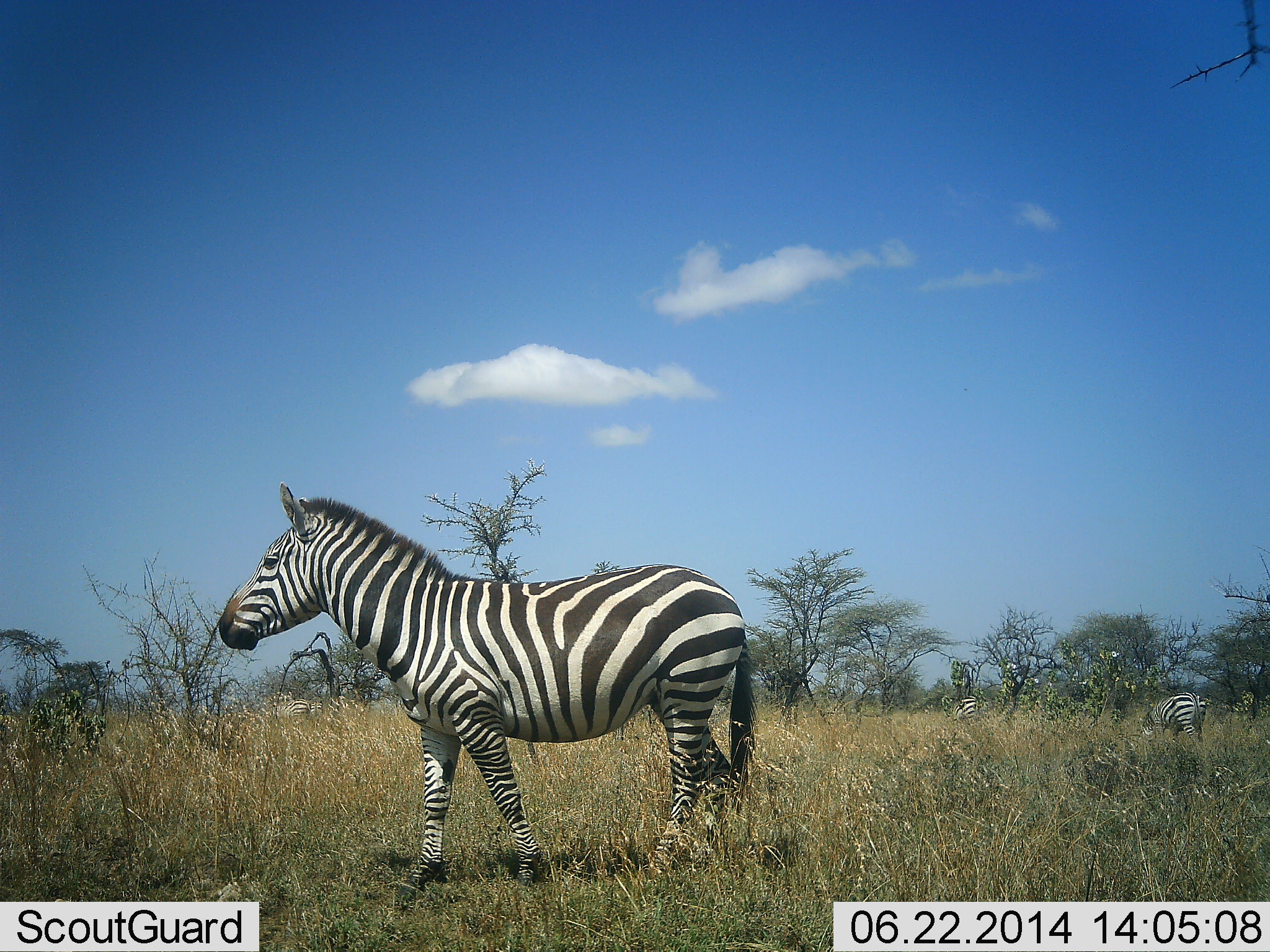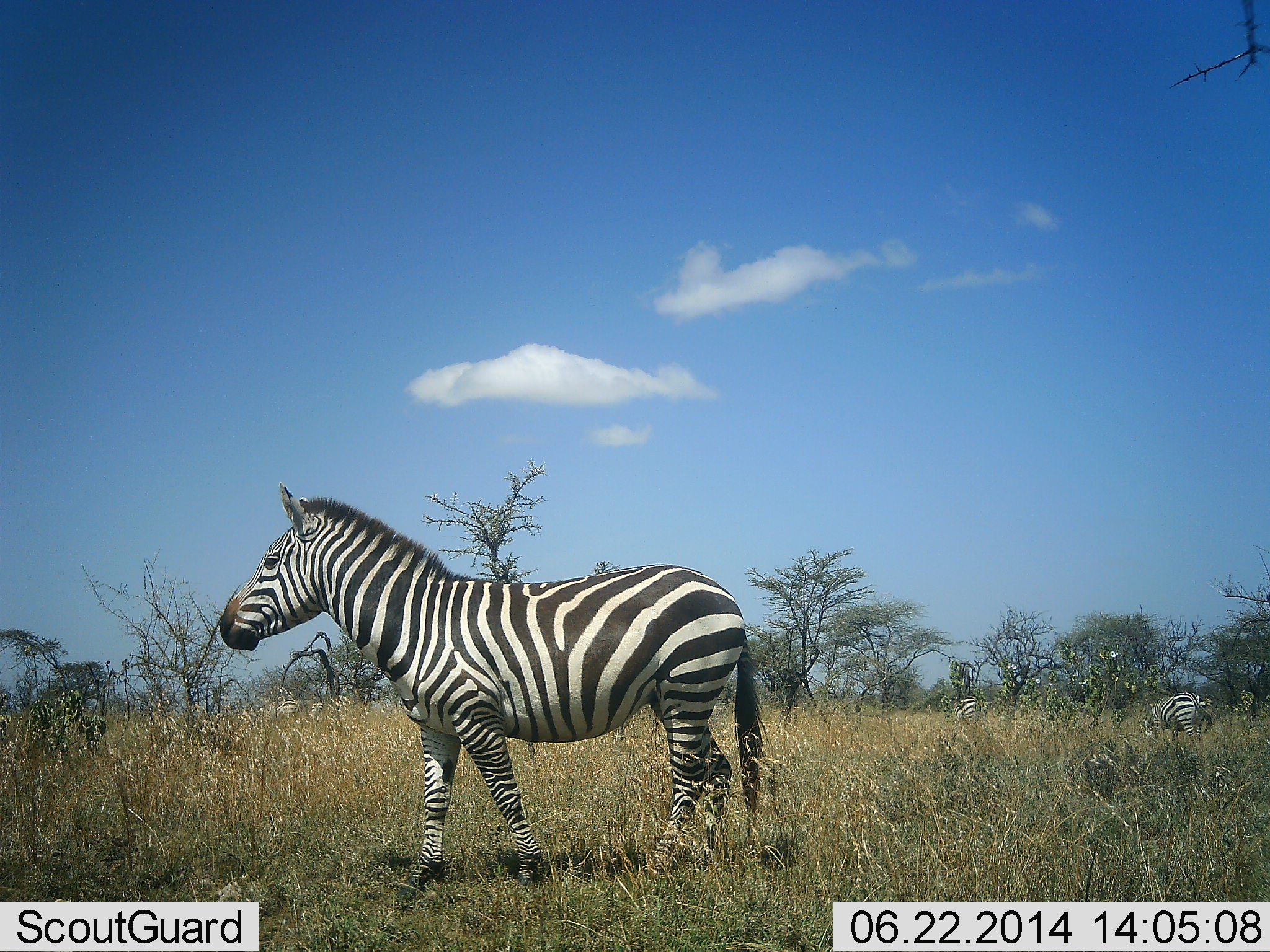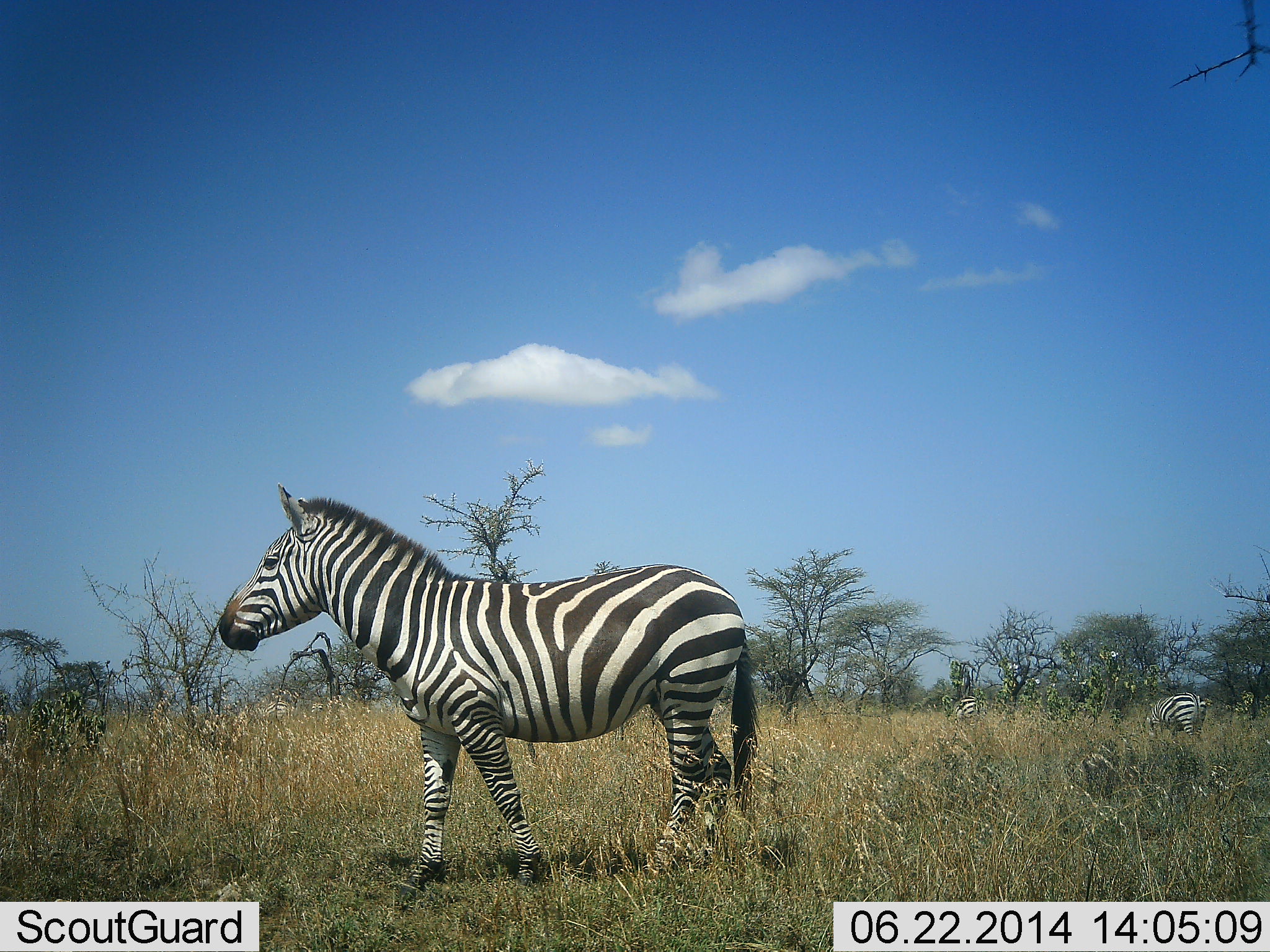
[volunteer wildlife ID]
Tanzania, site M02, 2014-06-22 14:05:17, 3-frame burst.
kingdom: Animalia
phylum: Chordata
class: Mammalia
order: Perissodactyla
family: Equidae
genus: Equus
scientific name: Equus quagga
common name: plains zebra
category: zebra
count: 3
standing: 100%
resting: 10%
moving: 20%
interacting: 0%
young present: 0%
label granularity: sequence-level